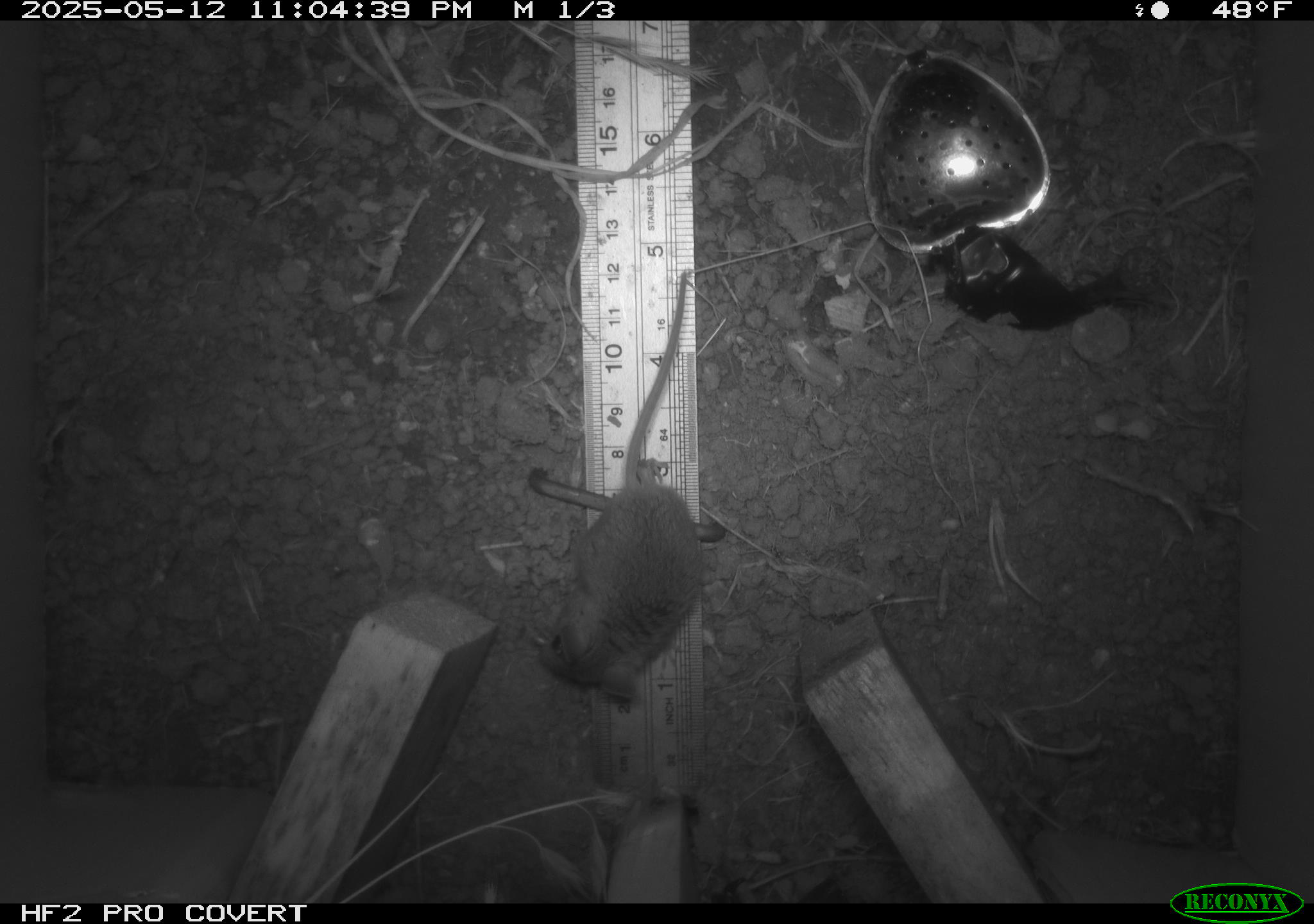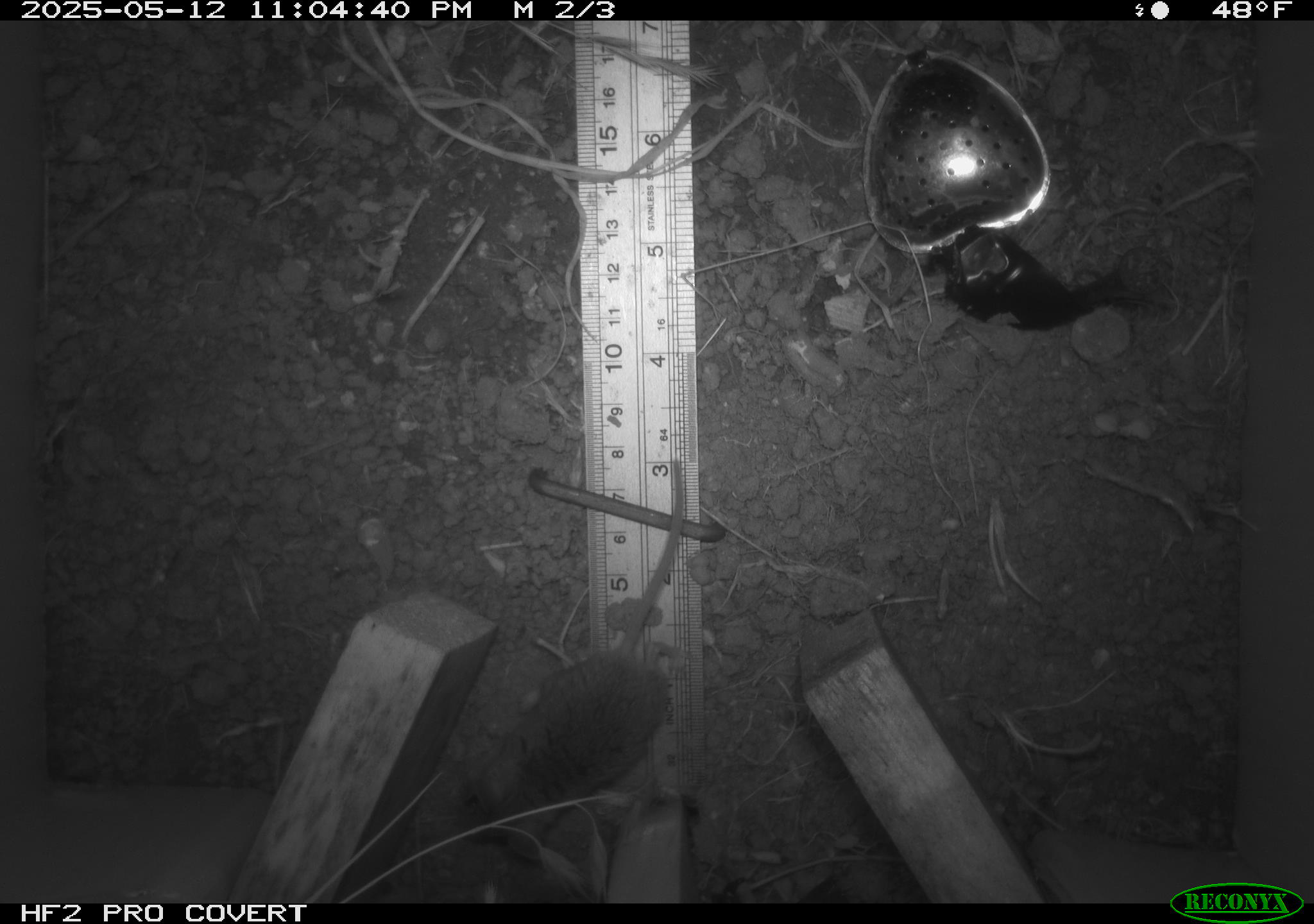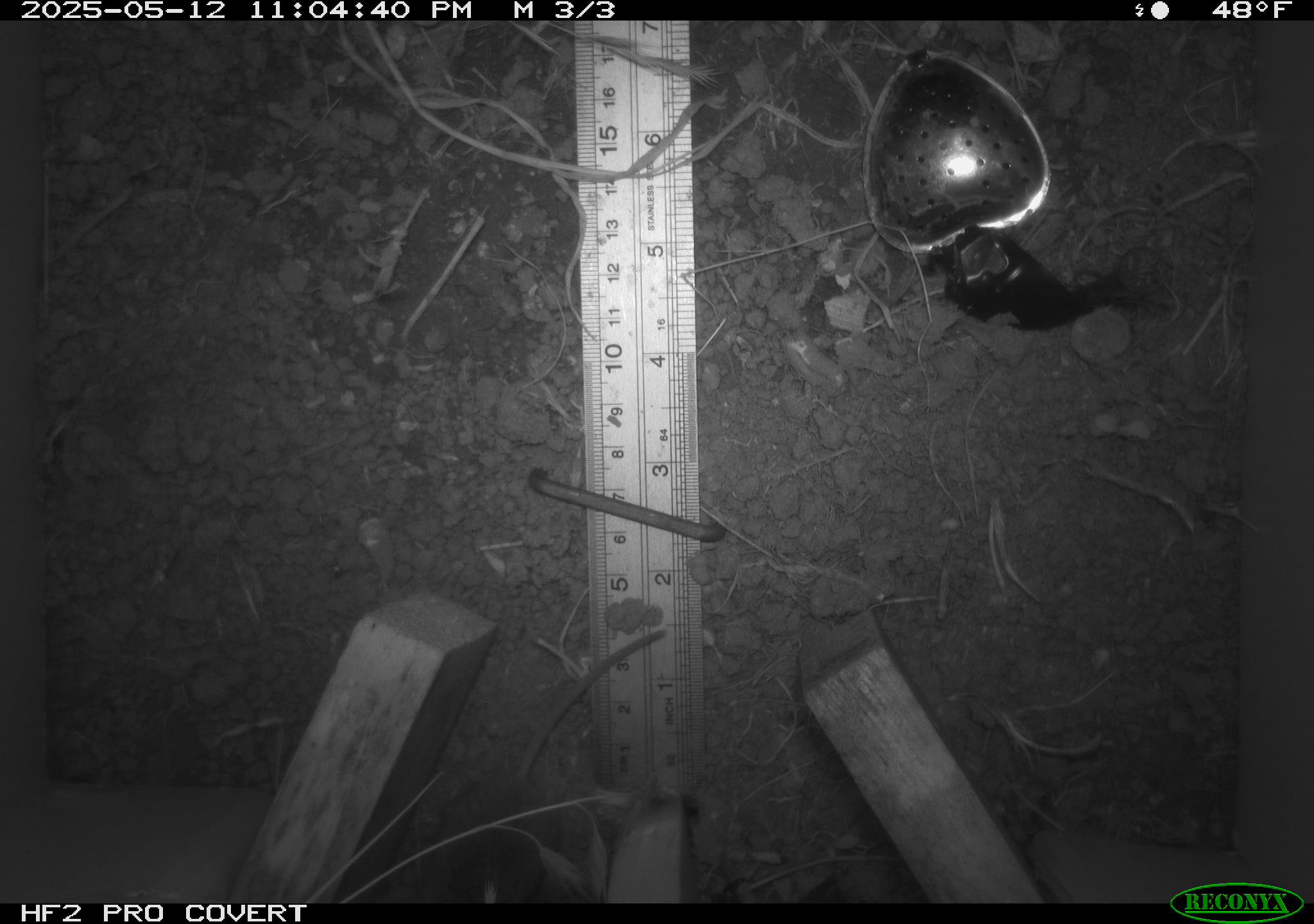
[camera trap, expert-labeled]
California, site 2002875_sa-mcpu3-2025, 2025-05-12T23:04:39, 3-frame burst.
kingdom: Animalia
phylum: Chordata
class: Mammalia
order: Rodentia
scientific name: Rodentia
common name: mouse species